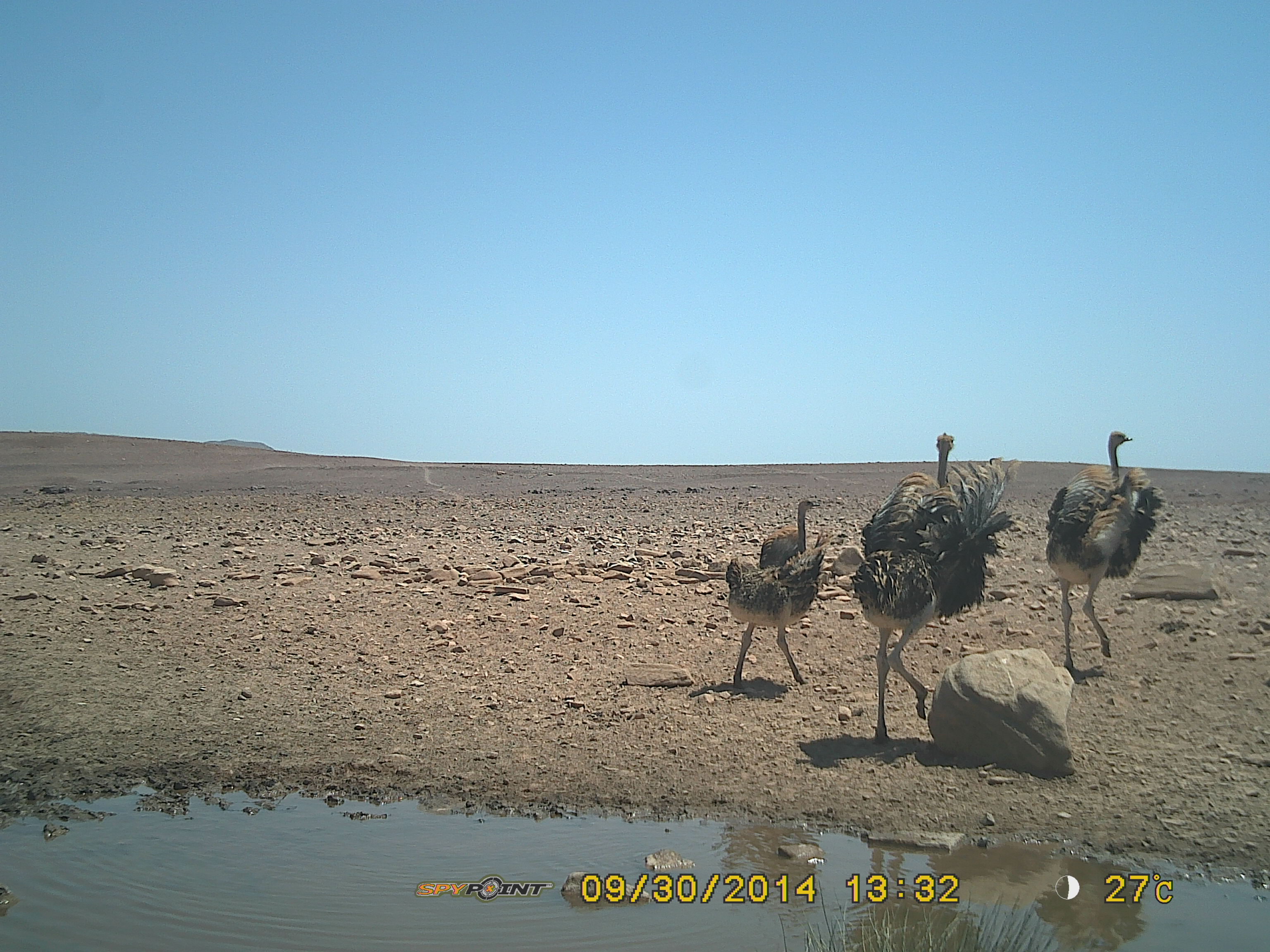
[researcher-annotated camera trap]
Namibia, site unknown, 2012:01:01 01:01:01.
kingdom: Animalia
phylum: Chordata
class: Aves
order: Struthioniformes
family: Struthionidae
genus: Struthio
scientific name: Struthio camelus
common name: common ostrich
Struthio camelus (common ostrich).